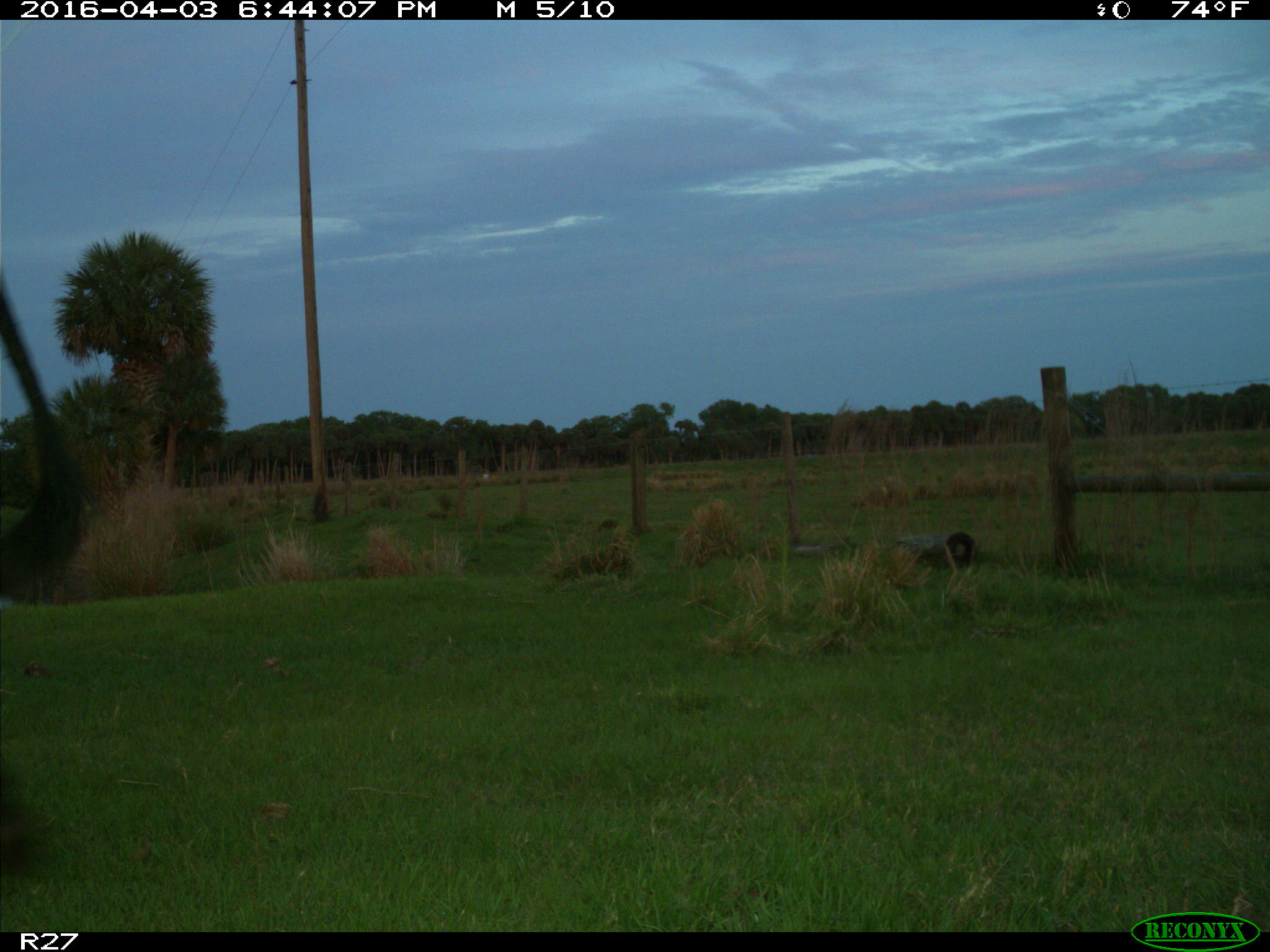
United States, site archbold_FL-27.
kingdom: Animalia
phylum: Chordata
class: Mammalia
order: Artiodactyla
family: Bovidae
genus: Bos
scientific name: Bos taurus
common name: domestic cow